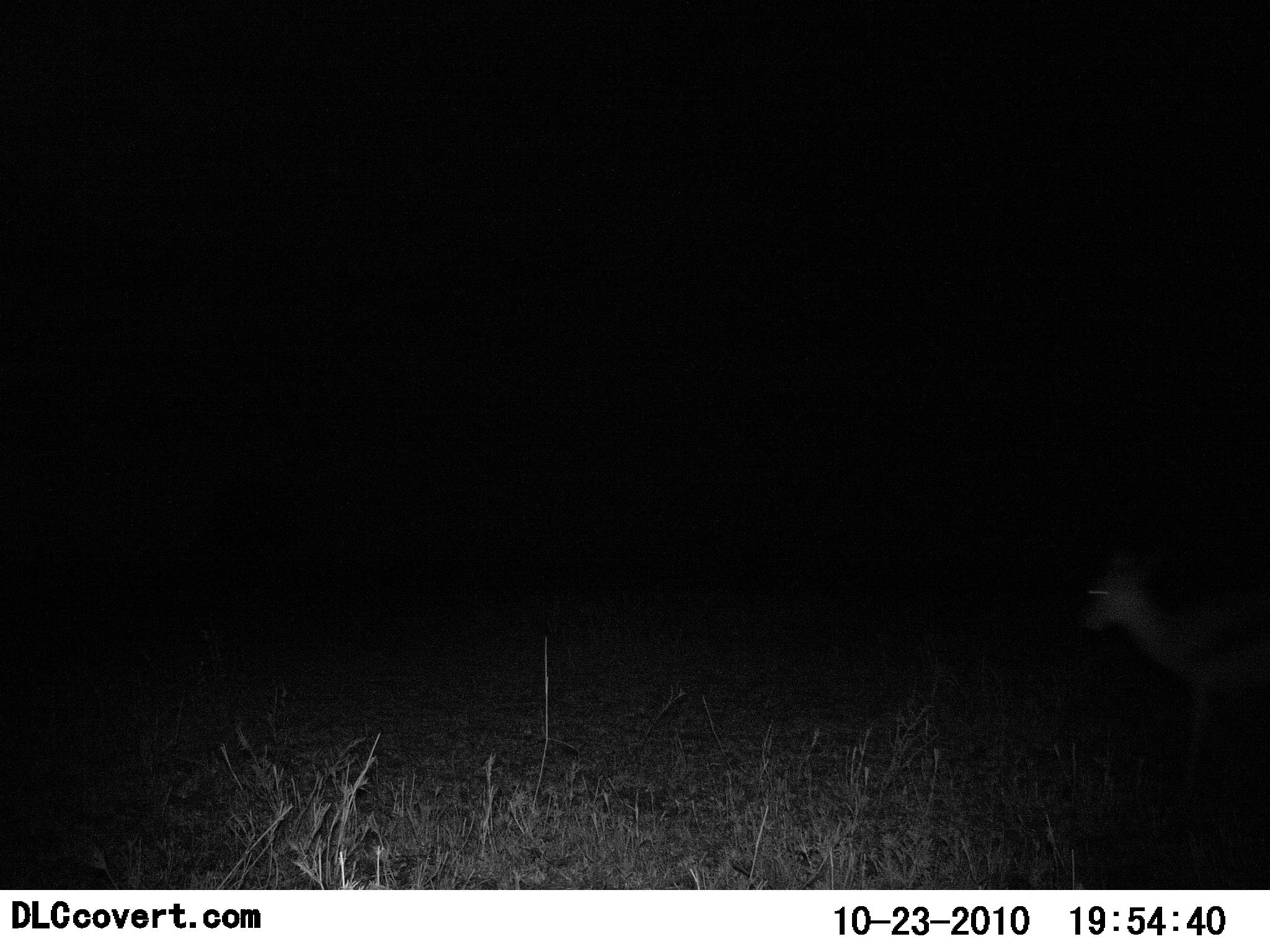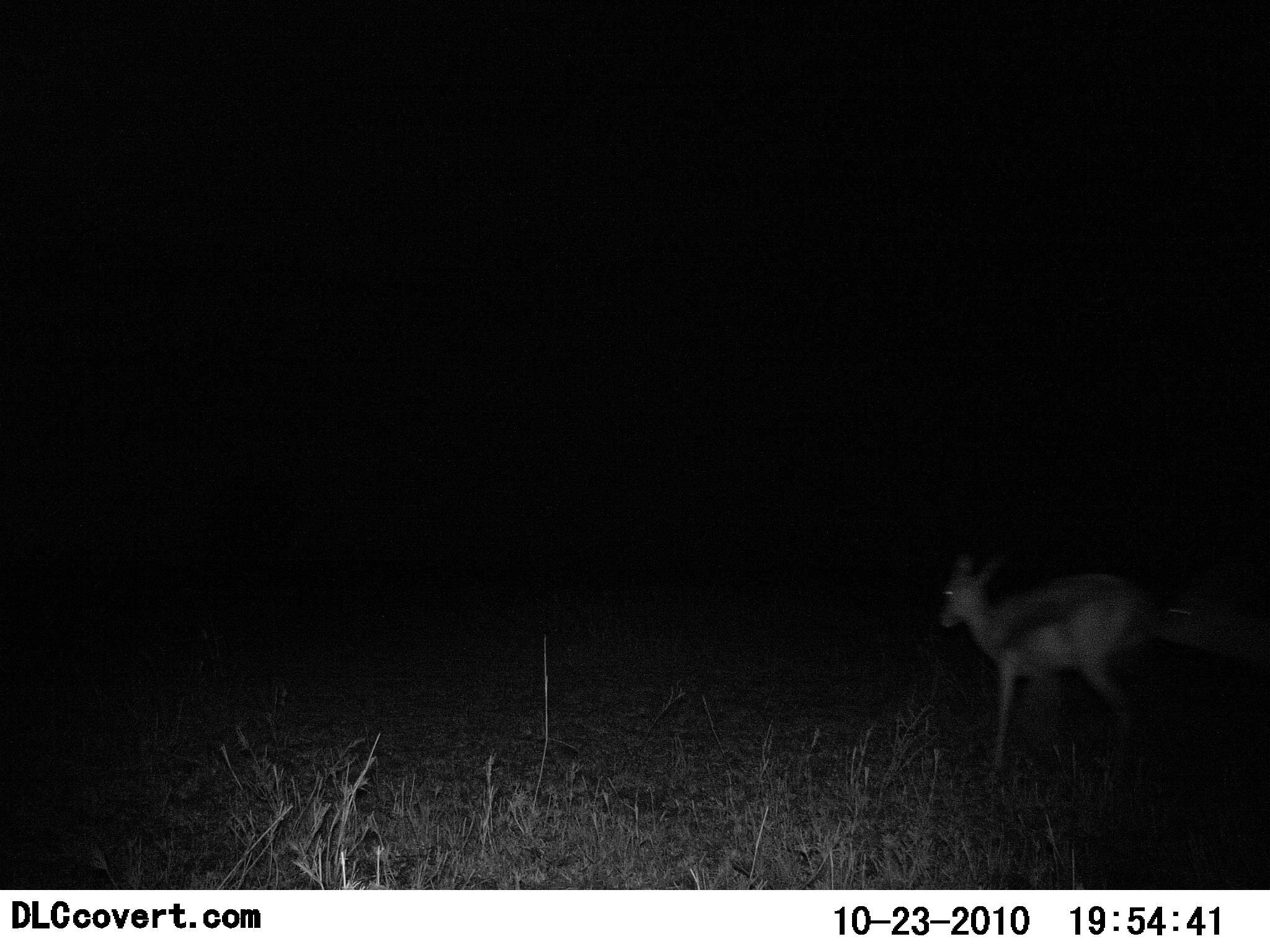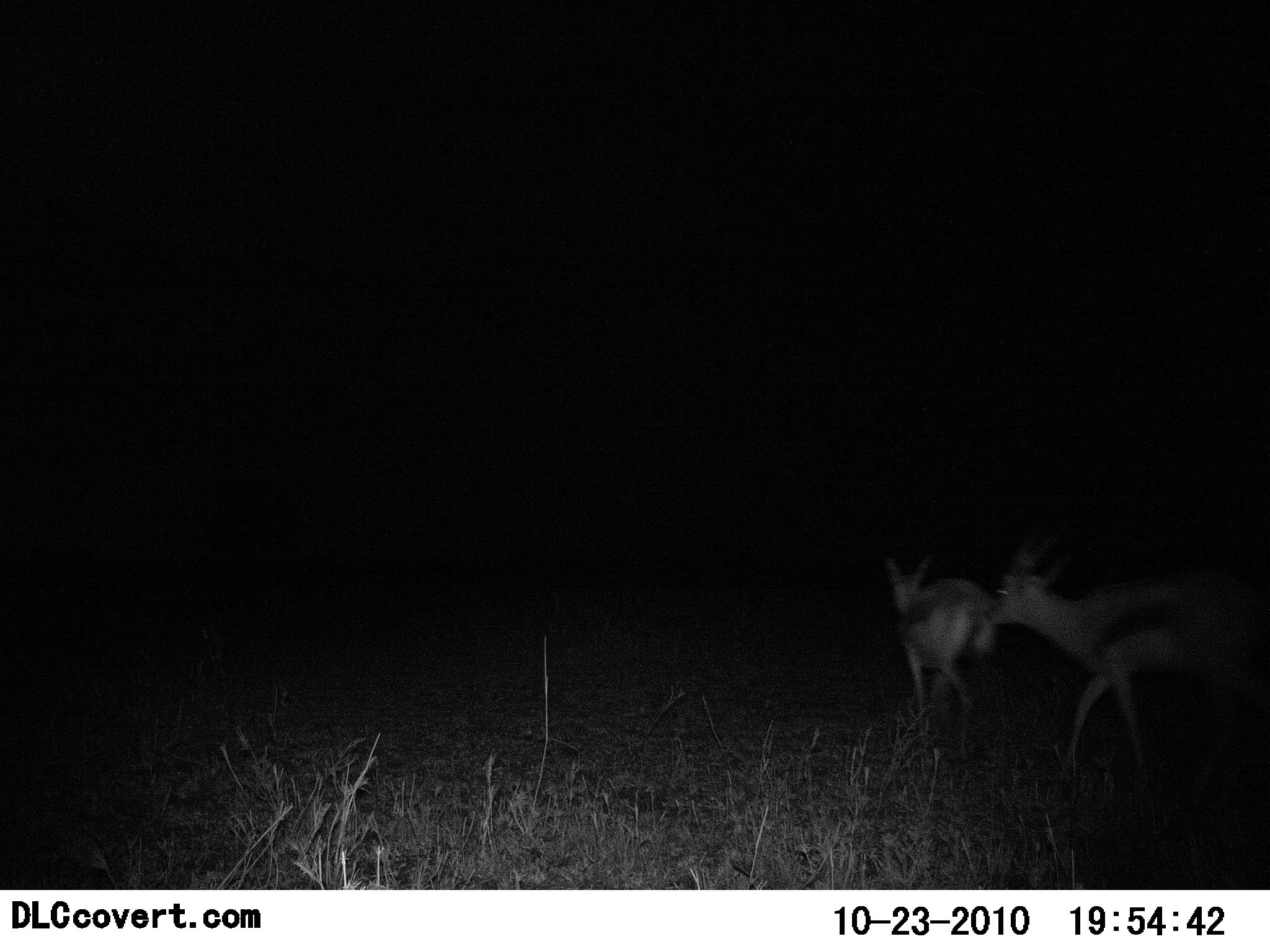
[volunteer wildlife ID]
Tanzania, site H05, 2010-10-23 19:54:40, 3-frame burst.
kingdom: Animalia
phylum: Chordata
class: Mammalia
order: Artiodactyla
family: Bovidae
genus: Eudorcas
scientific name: Eudorcas thomsonii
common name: thomson's gazelle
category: gazellethomsons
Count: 2.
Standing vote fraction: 0%.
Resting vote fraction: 0%.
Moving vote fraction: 100%.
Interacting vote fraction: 0%.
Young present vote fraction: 0%.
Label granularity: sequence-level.